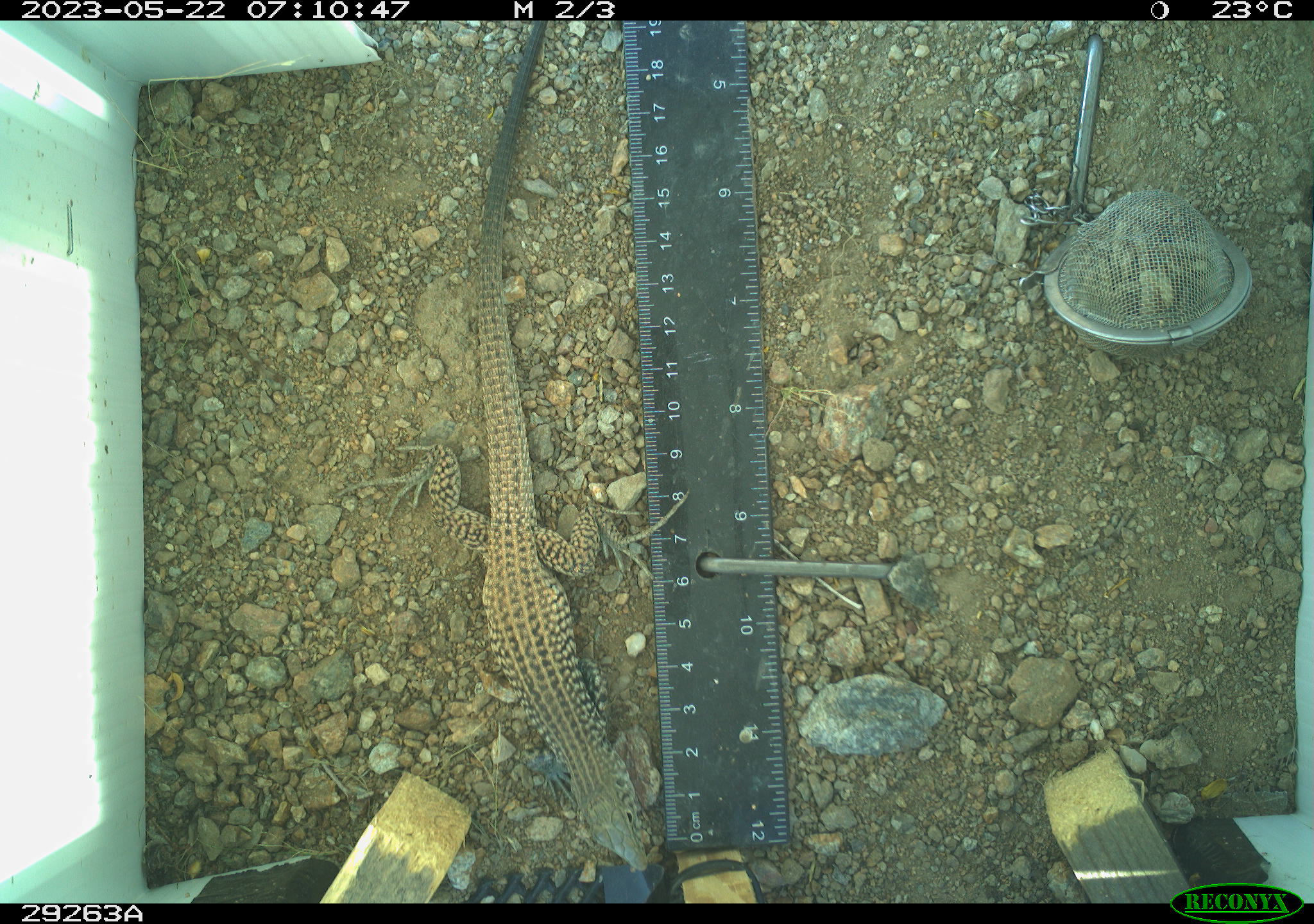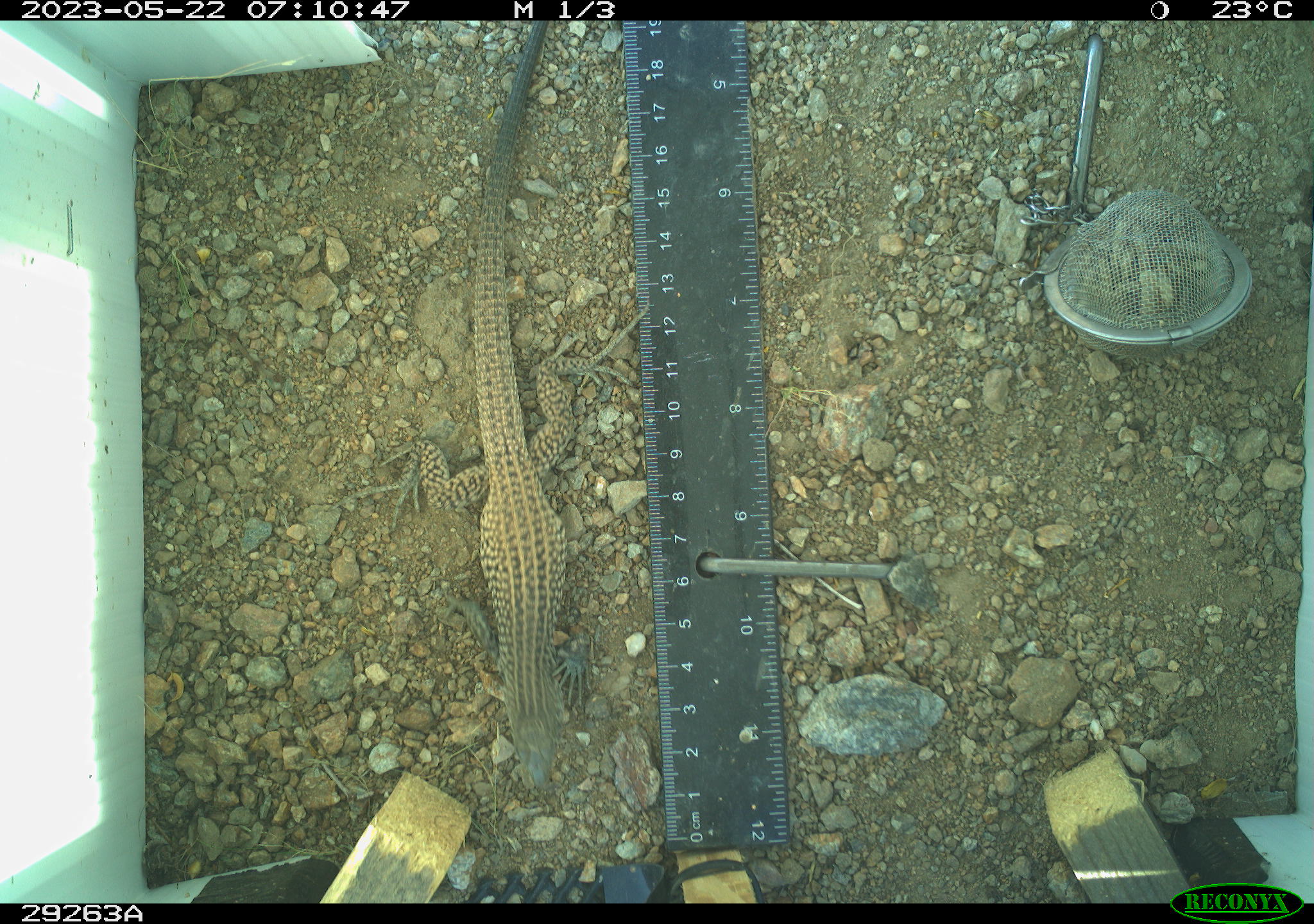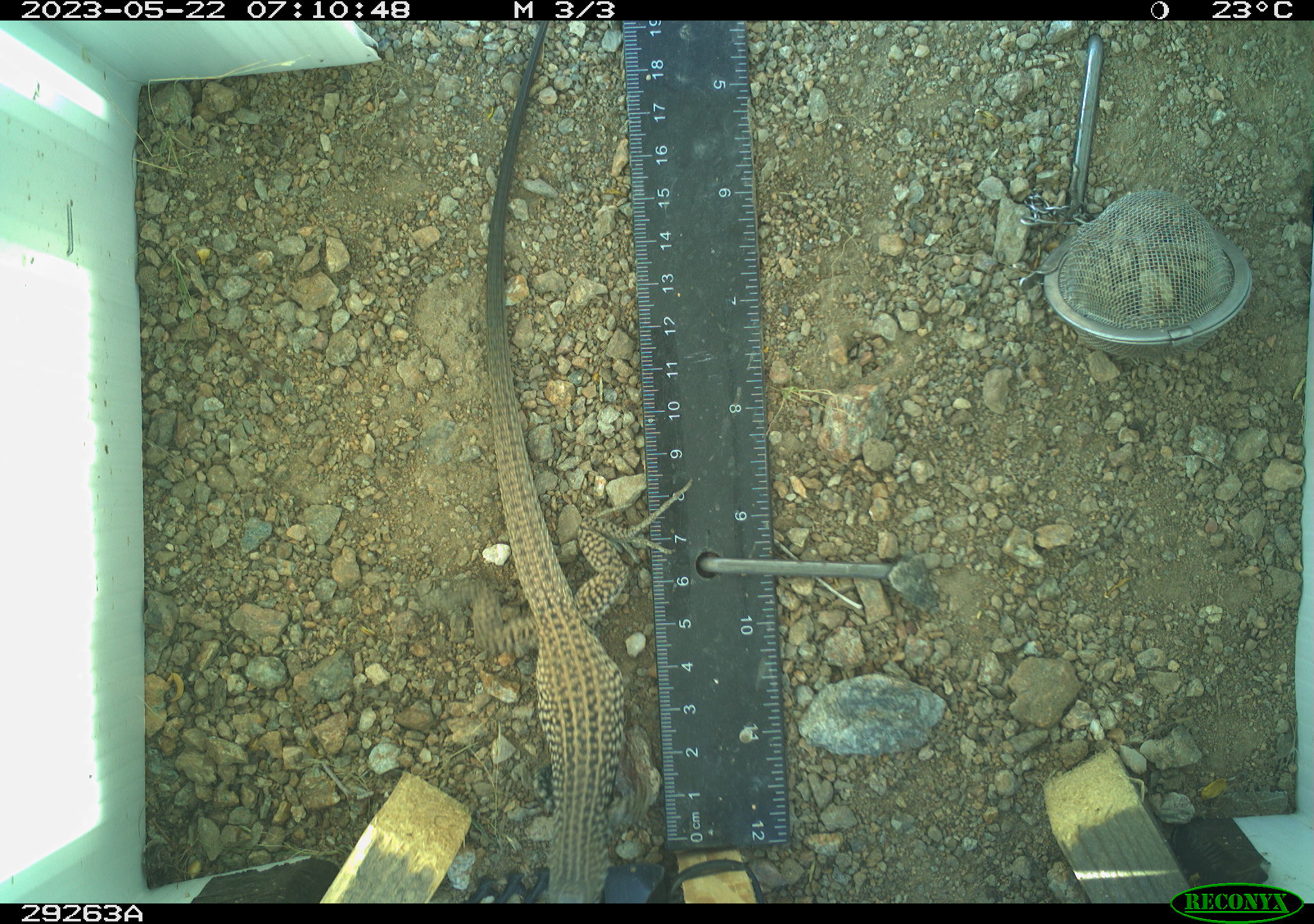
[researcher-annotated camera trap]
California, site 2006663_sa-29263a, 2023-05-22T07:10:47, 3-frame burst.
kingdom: Animalia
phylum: Chordata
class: Reptilia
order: Squamata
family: Teiidae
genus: Aspidoscelis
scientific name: Aspidoscelis tigris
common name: western whiptail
Western whiptail (Aspidoscelis tigris).